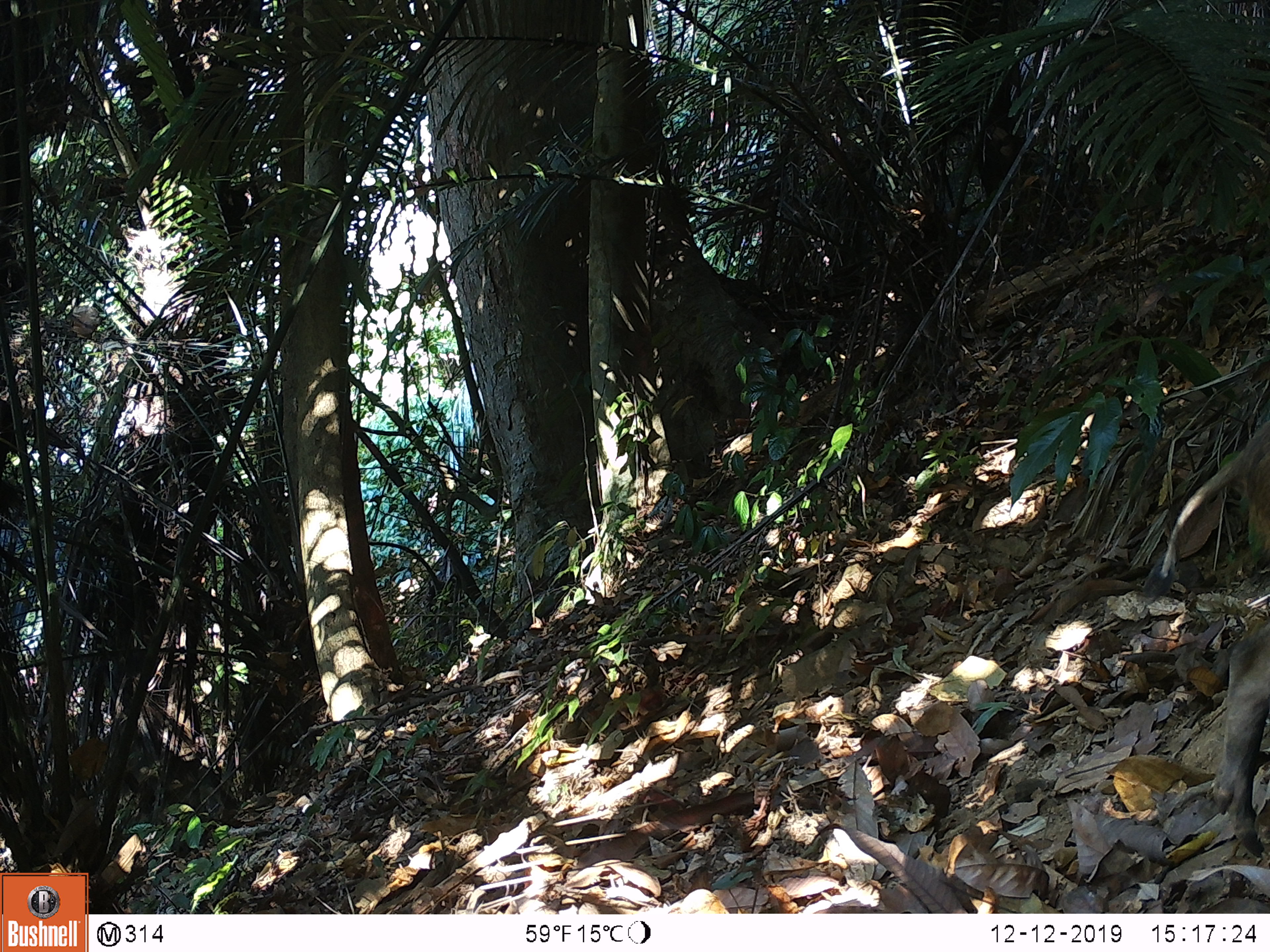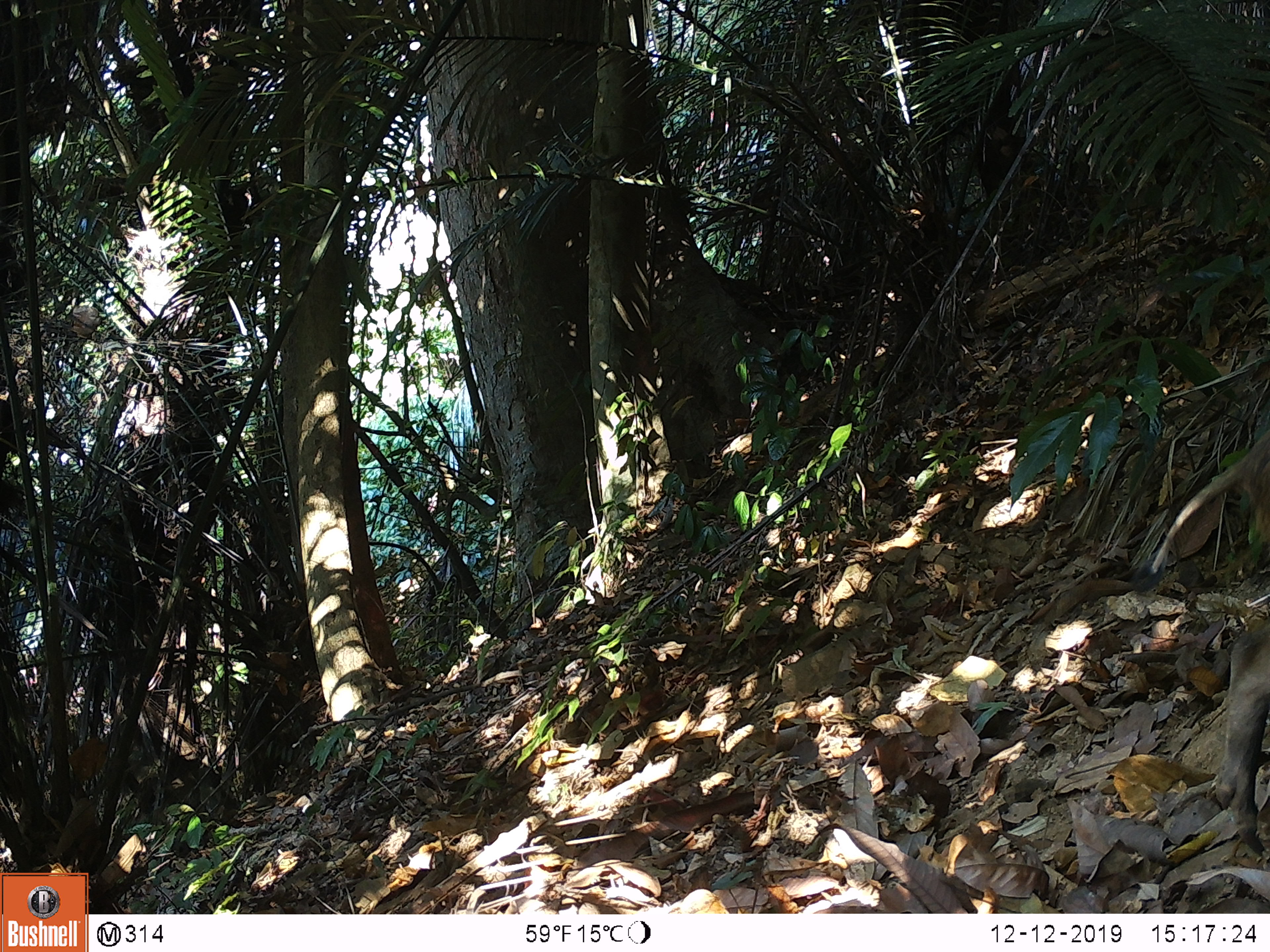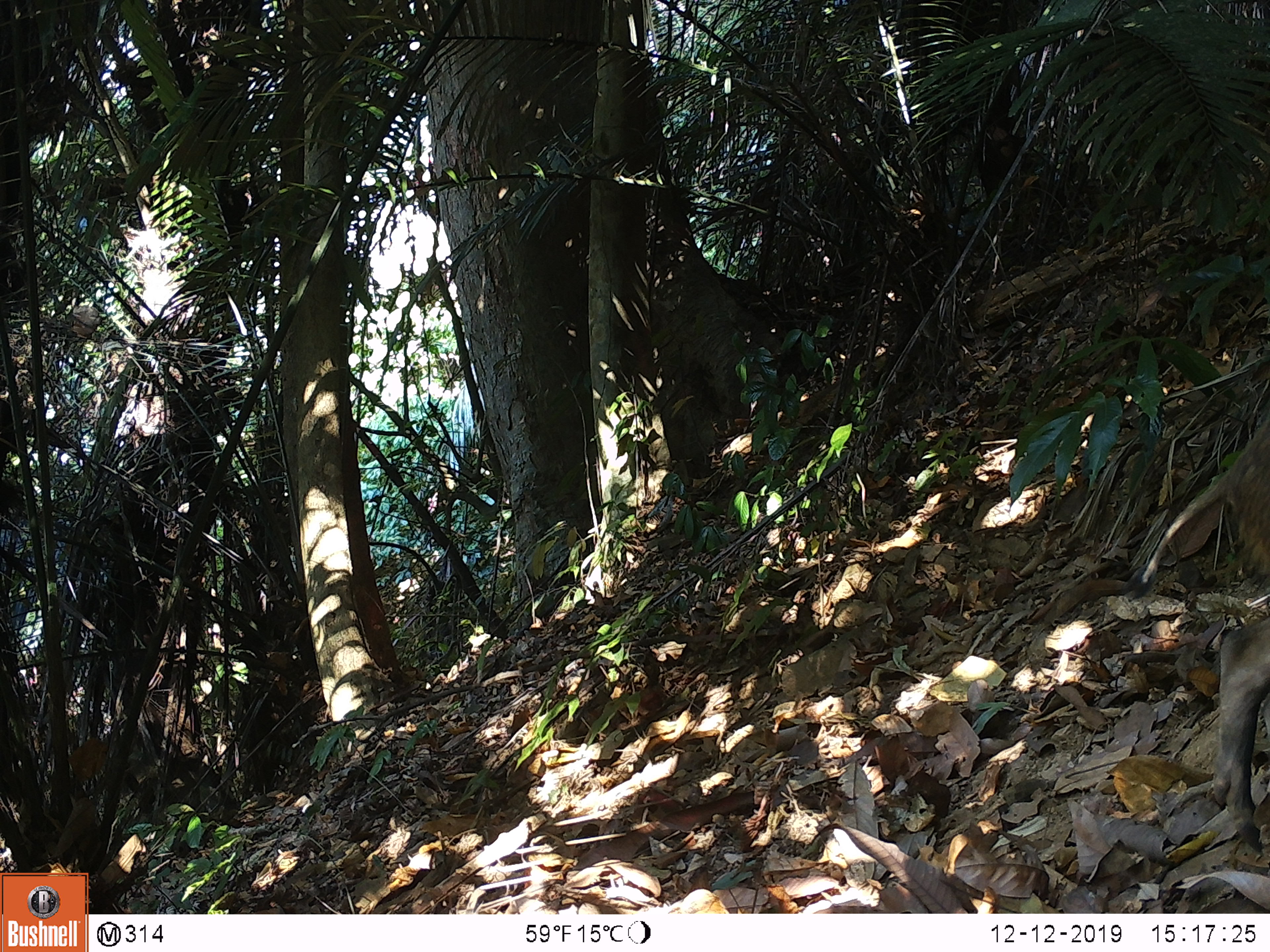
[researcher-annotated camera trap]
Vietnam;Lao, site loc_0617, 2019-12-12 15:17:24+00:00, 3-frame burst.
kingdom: Animalia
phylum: Chordata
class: Mammalia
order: Artiodactyla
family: Suidae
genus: Sus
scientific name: Sus scrofa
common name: eurasian wild pig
Eurasian wild pig (Sus scrofa). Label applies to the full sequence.